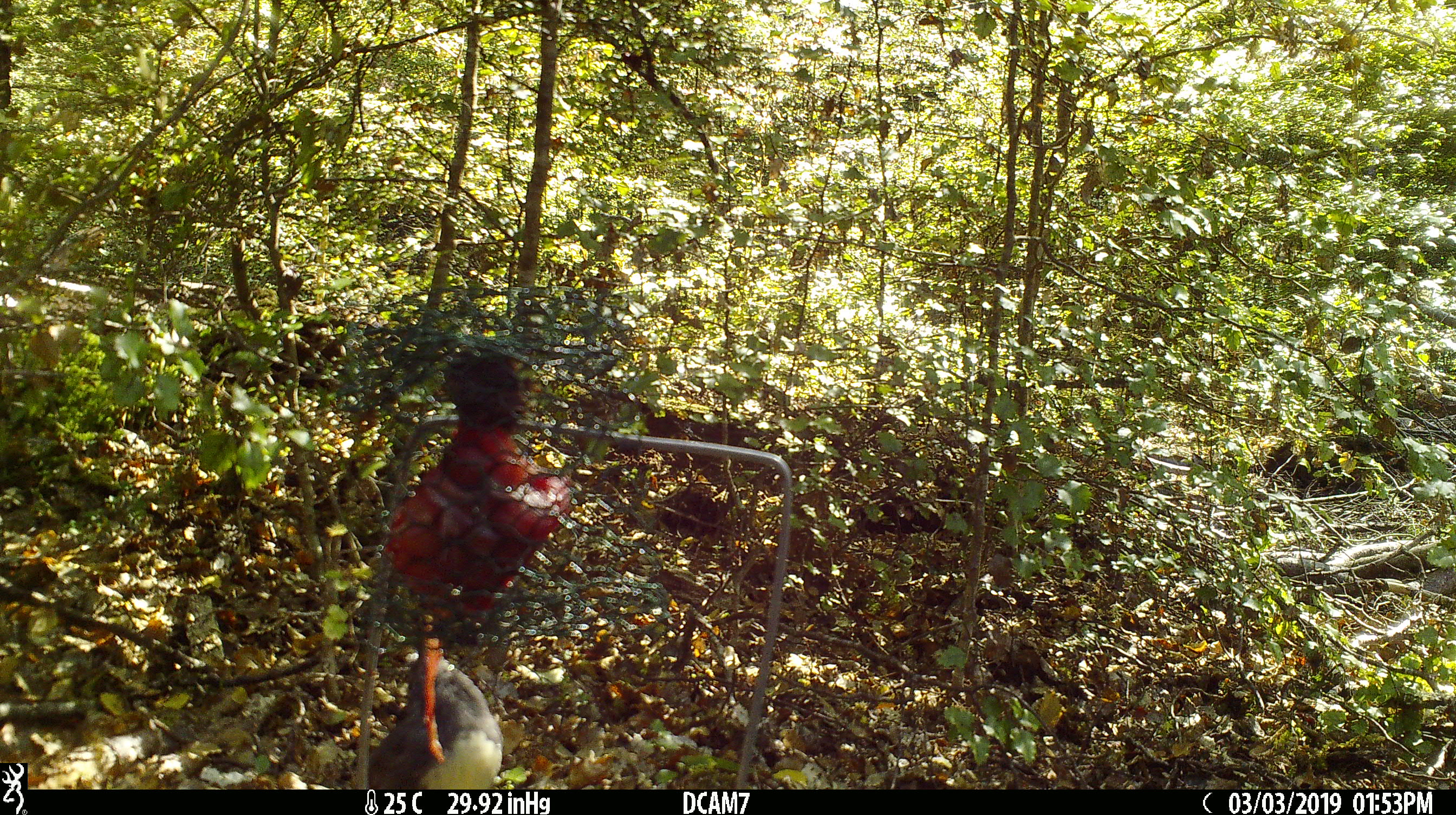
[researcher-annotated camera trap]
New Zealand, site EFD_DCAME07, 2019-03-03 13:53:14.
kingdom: Animalia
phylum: Chordata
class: Aves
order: Passeriformes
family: Petroicidae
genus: Petroica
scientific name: Petroica australis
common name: new zealand robin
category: robin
Robin (new zealand robin) (Petroica australis).